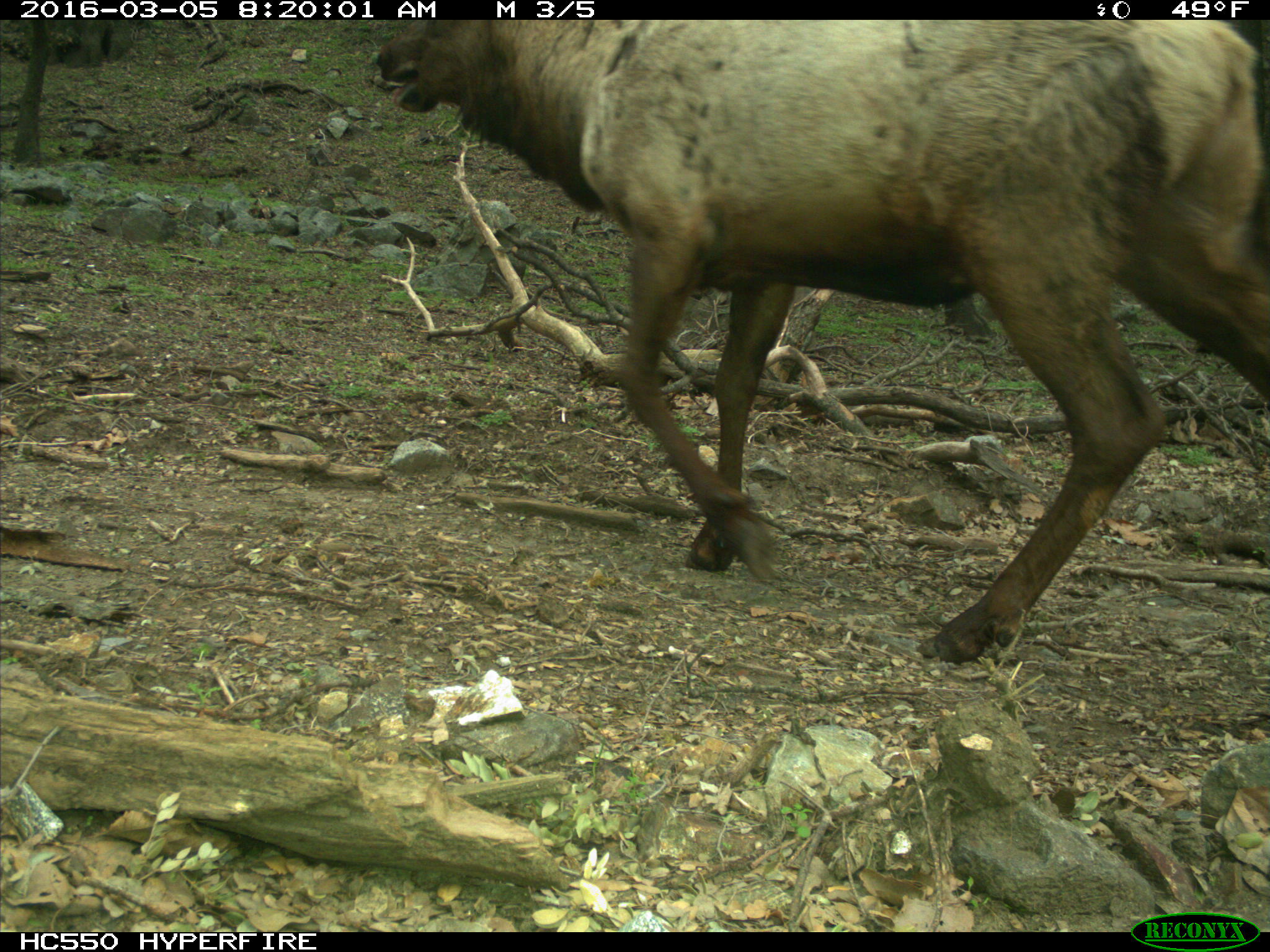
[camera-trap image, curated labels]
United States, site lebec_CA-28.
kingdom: Animalia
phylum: Chordata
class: Mammalia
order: Artiodactyla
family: Cervidae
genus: Cervus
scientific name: Cervus canadensis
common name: elk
Cervus canadensis (elk).